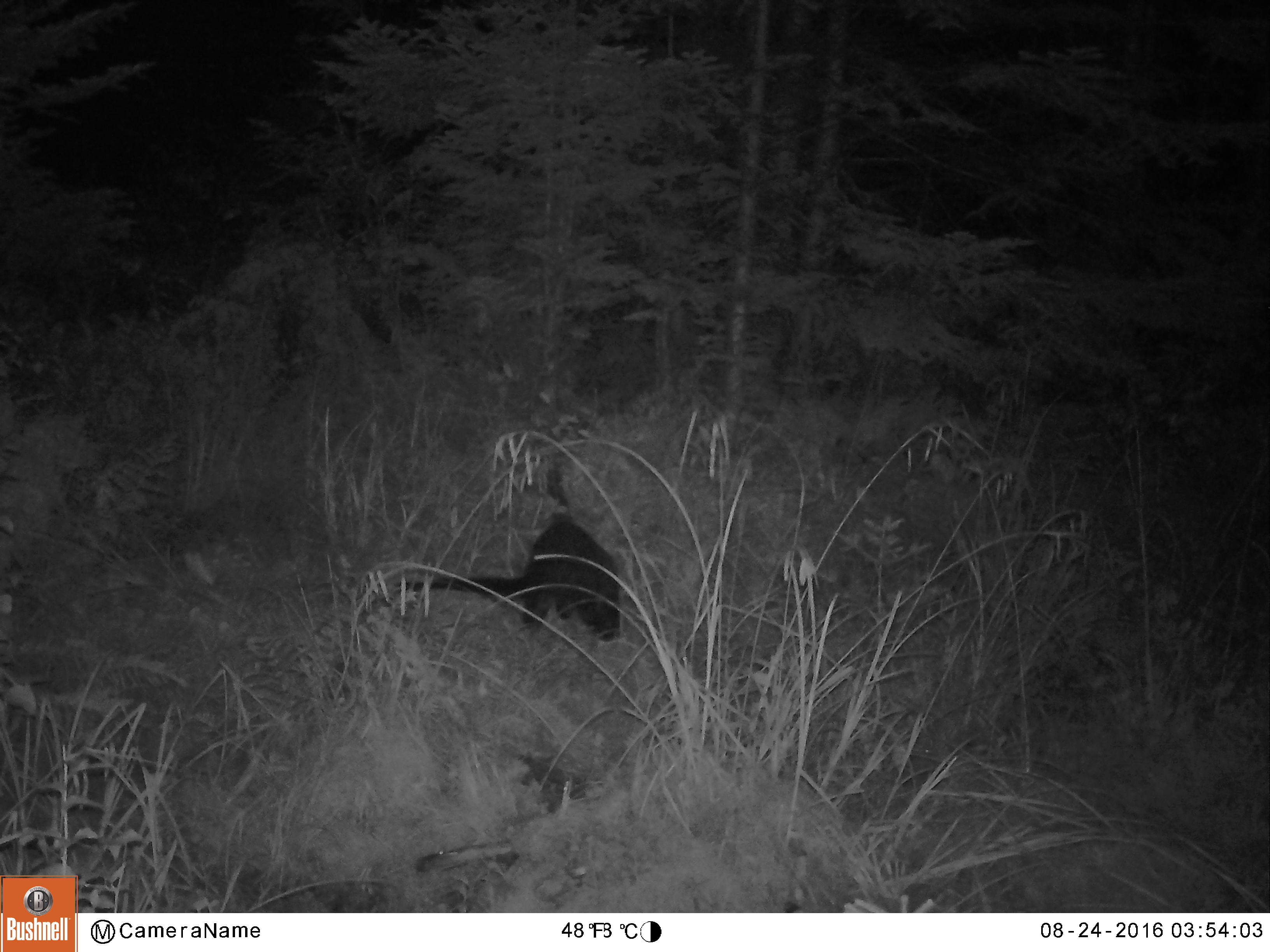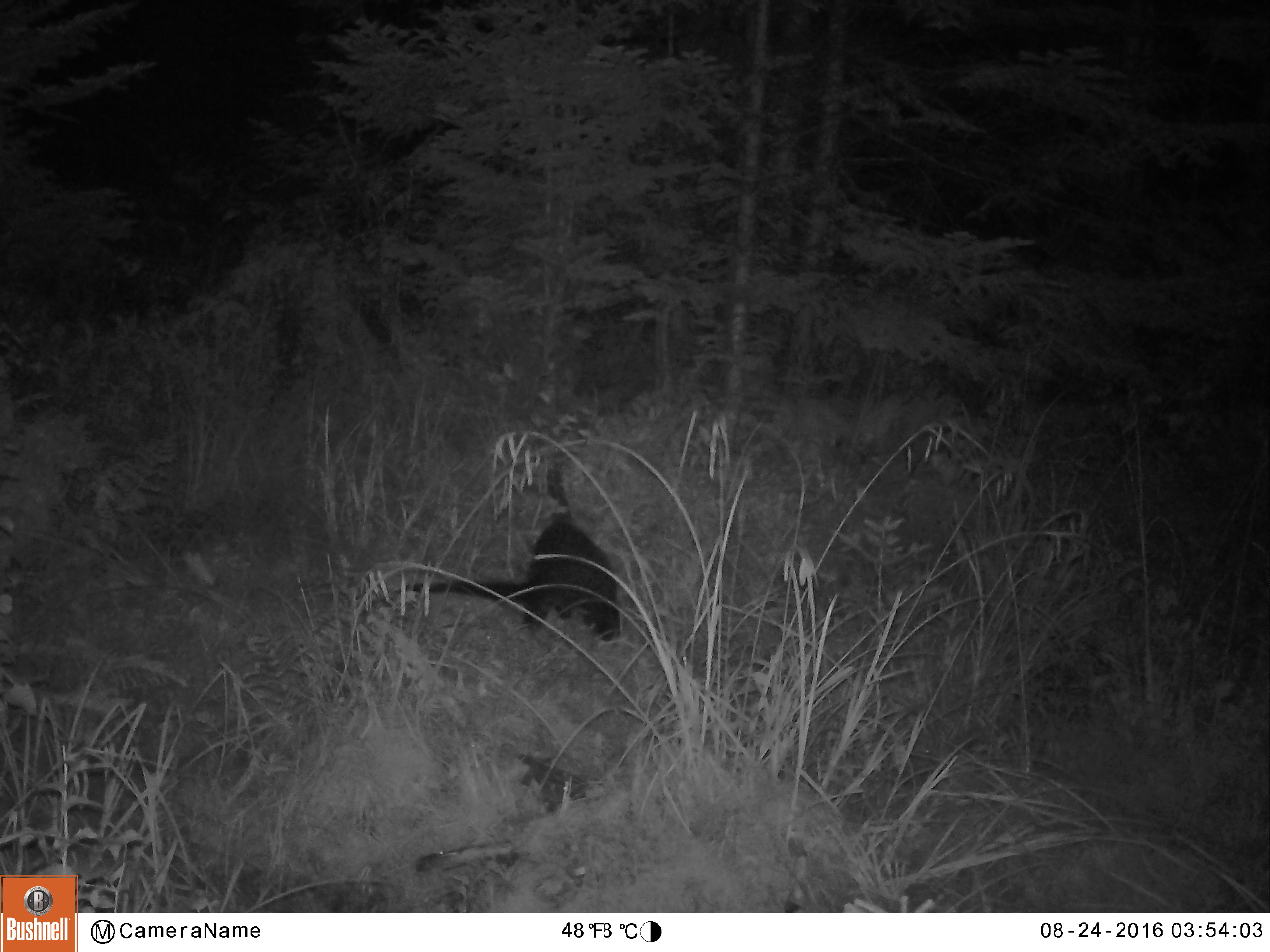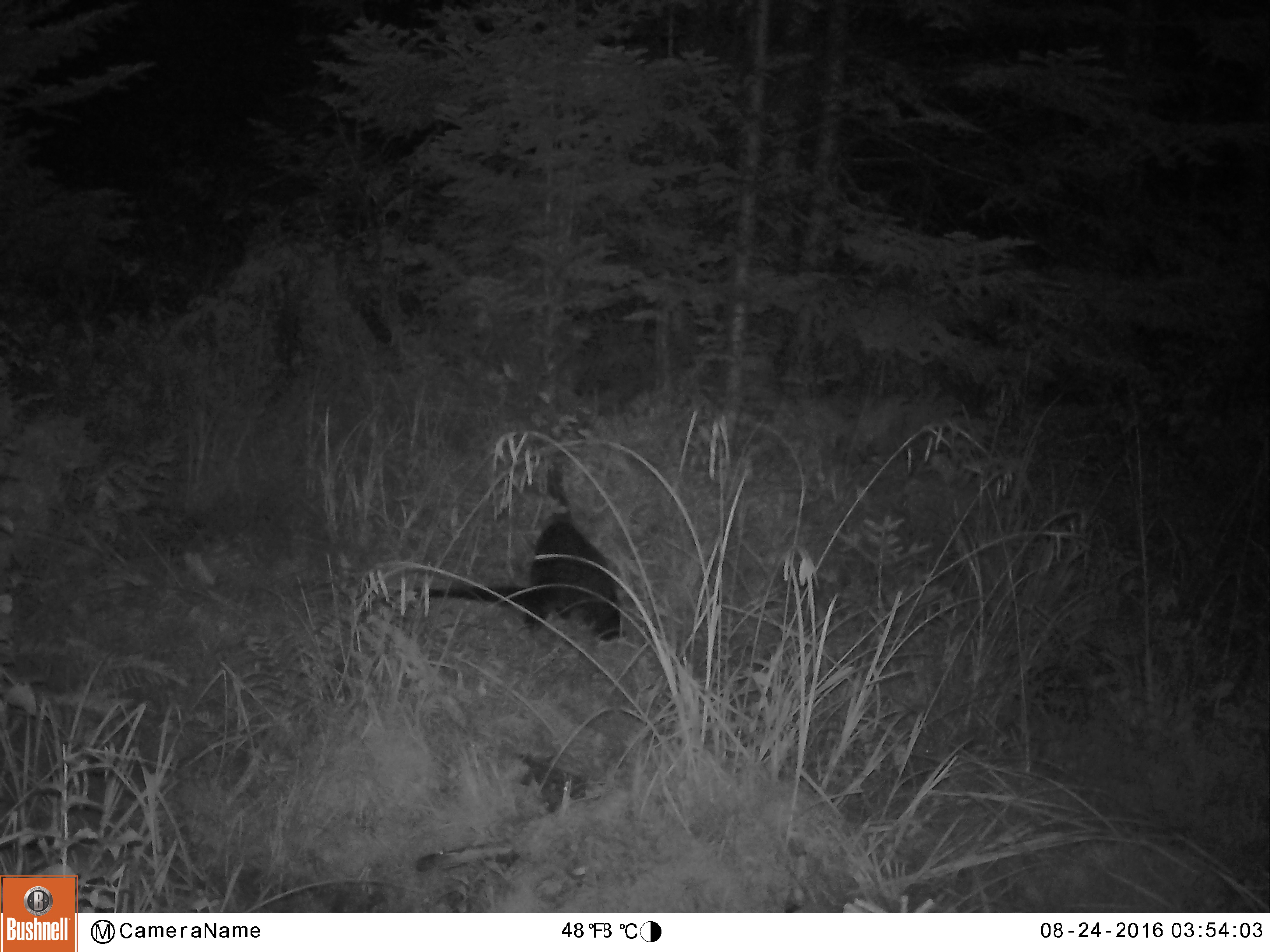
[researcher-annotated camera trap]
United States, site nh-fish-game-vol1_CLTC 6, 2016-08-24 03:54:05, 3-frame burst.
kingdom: Animalia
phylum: Chordata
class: Mammalia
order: Carnivora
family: Mustelidae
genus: Pekania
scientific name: Pekania pennanti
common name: fisher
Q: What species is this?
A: Fisher (Pekania pennanti).